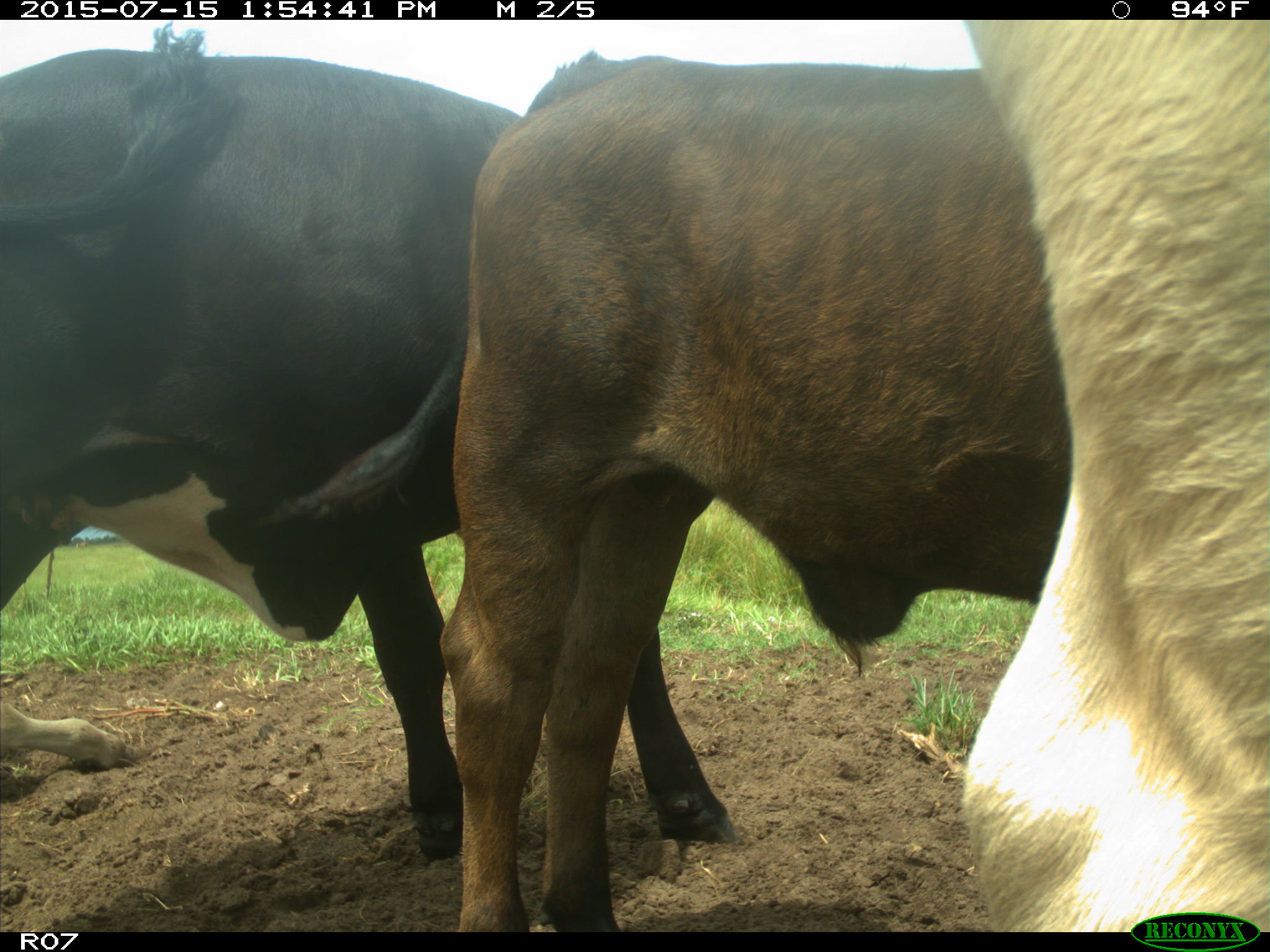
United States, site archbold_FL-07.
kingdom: Animalia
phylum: Chordata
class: Mammalia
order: Artiodactyla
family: Bovidae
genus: Bos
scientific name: Bos taurus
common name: domestic cow